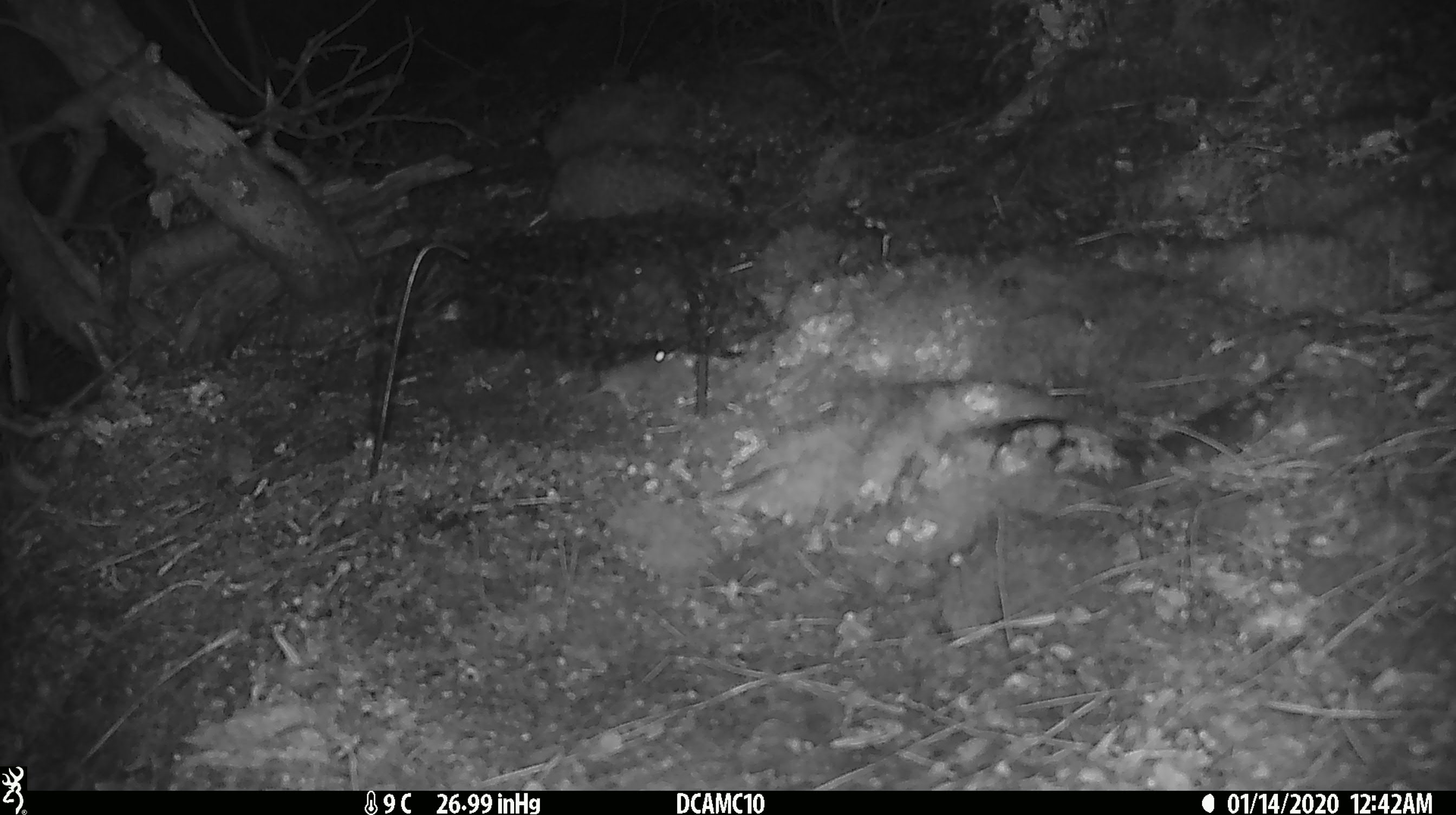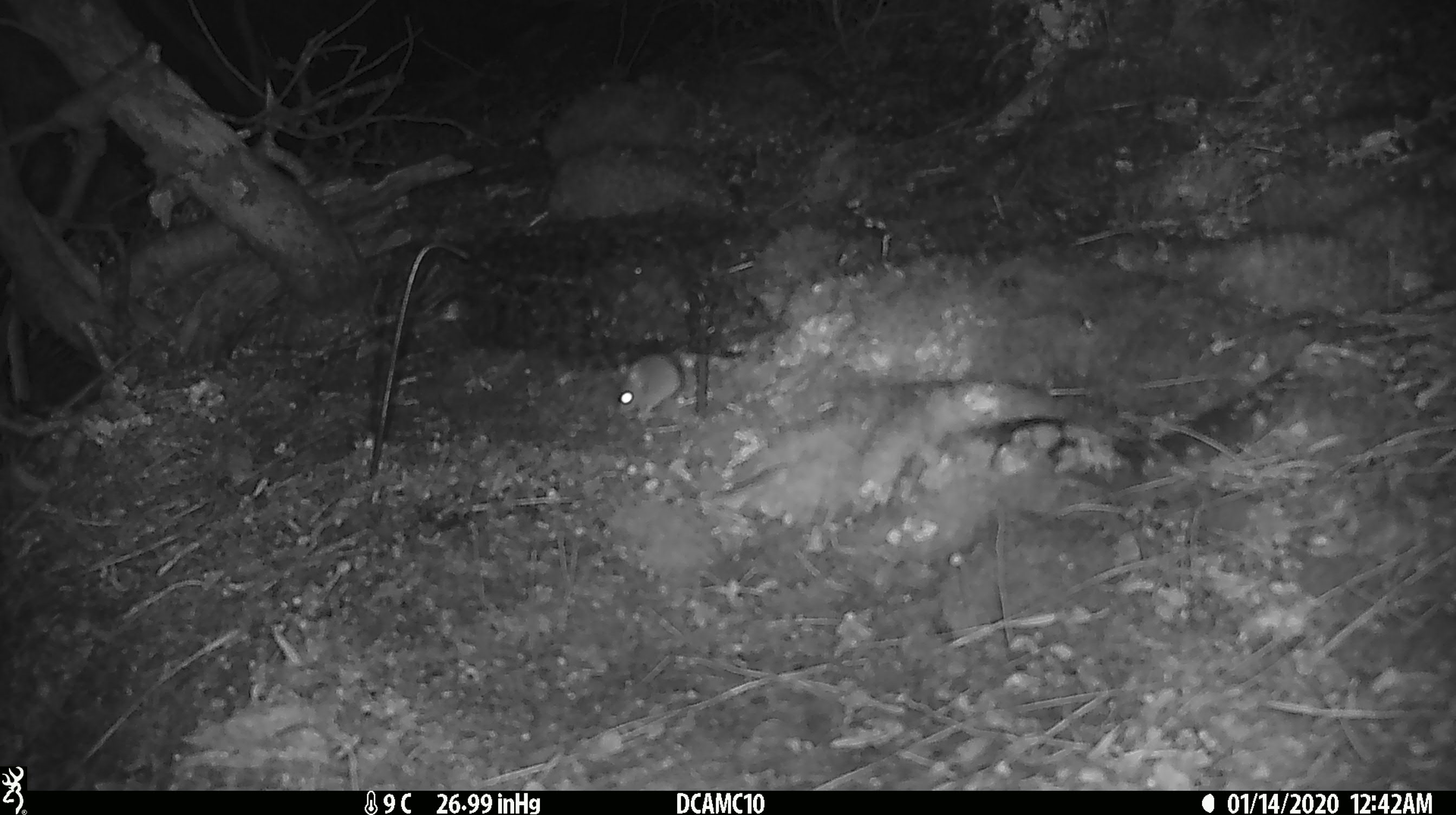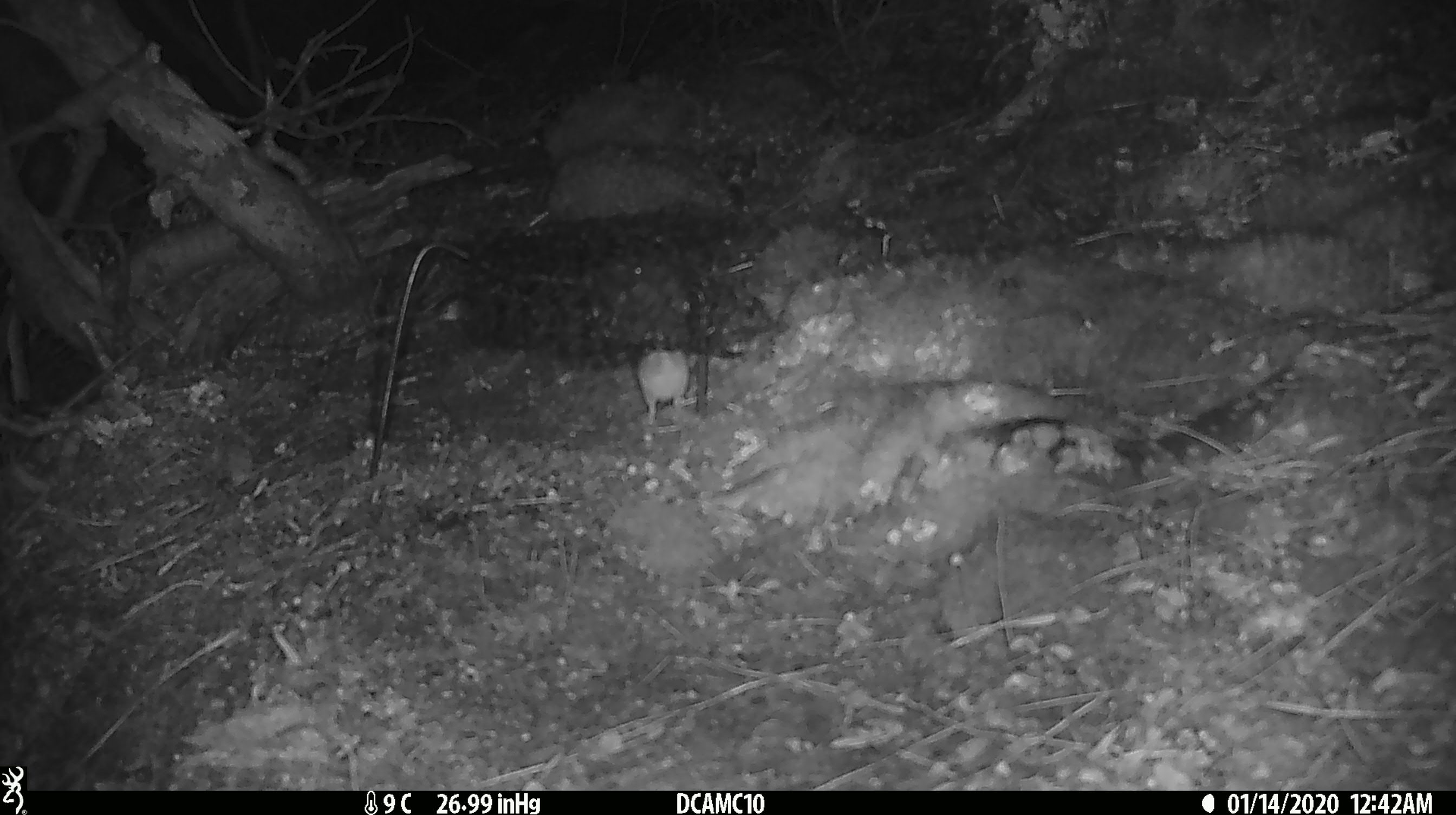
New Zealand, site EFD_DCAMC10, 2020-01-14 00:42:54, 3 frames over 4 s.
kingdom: Animalia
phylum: Chordata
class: Mammalia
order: Rodentia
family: Muridae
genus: Mus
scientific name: Mus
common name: mouse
Mouse (Mus).